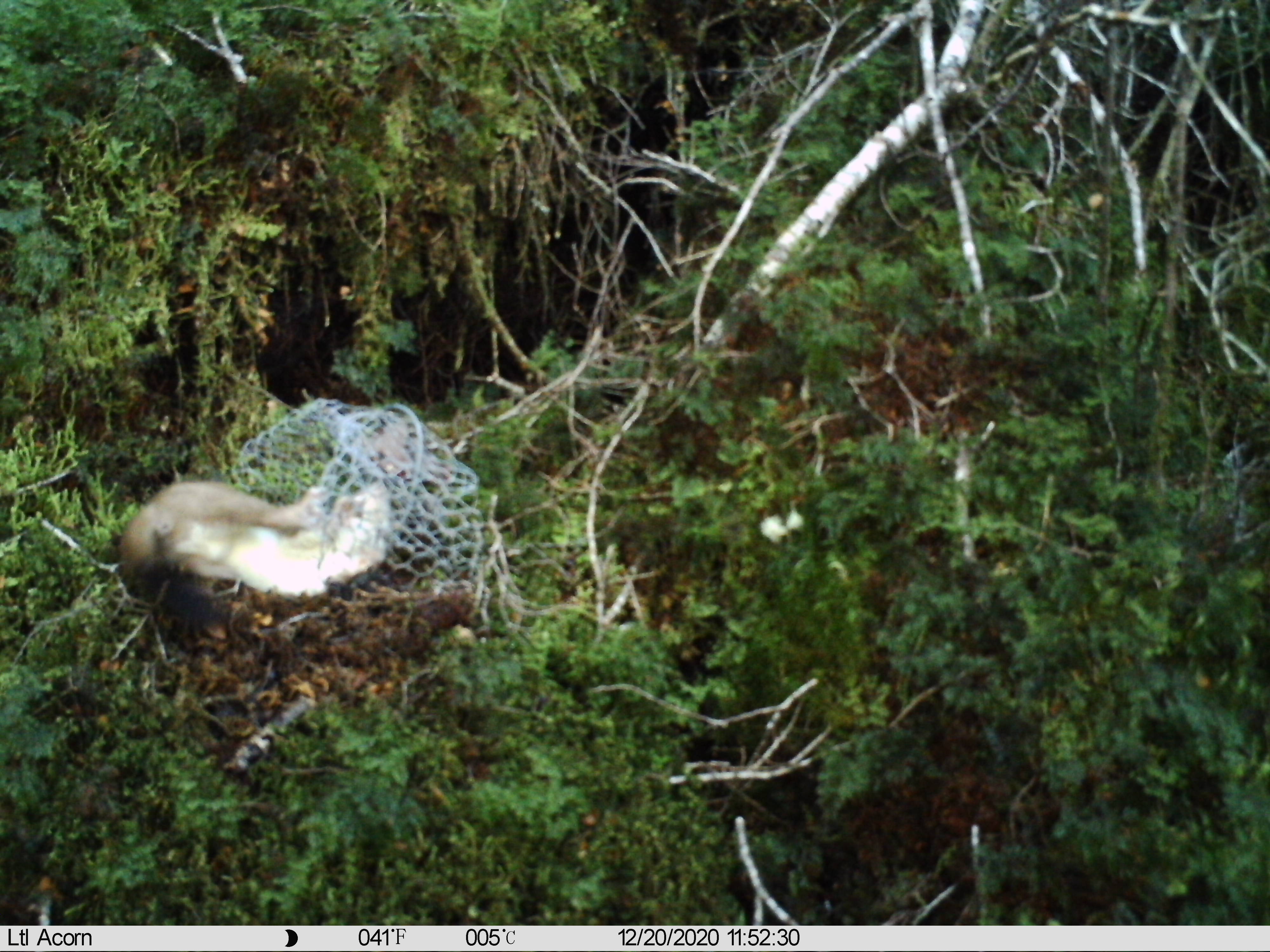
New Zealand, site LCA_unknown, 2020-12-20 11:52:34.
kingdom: Animalia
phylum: Chordata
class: Mammalia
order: Carnivora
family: Mustelidae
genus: Mustela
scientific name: Mustela erminea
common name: stoat